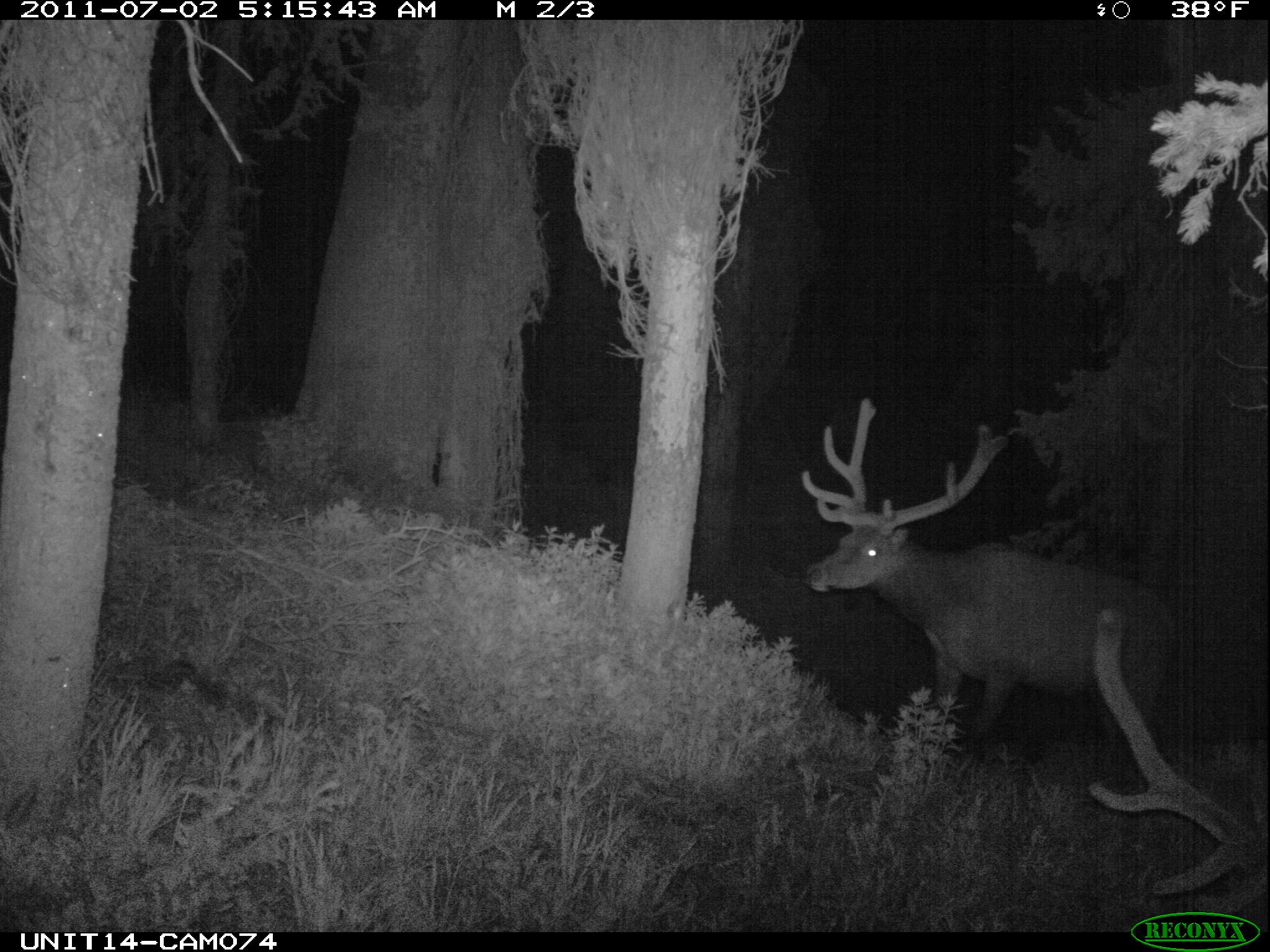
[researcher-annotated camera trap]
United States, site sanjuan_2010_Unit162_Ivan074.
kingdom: Animalia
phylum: Chordata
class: Mammalia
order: Artiodactyla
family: Cervidae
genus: Cervus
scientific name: Cervus elaphus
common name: red deer